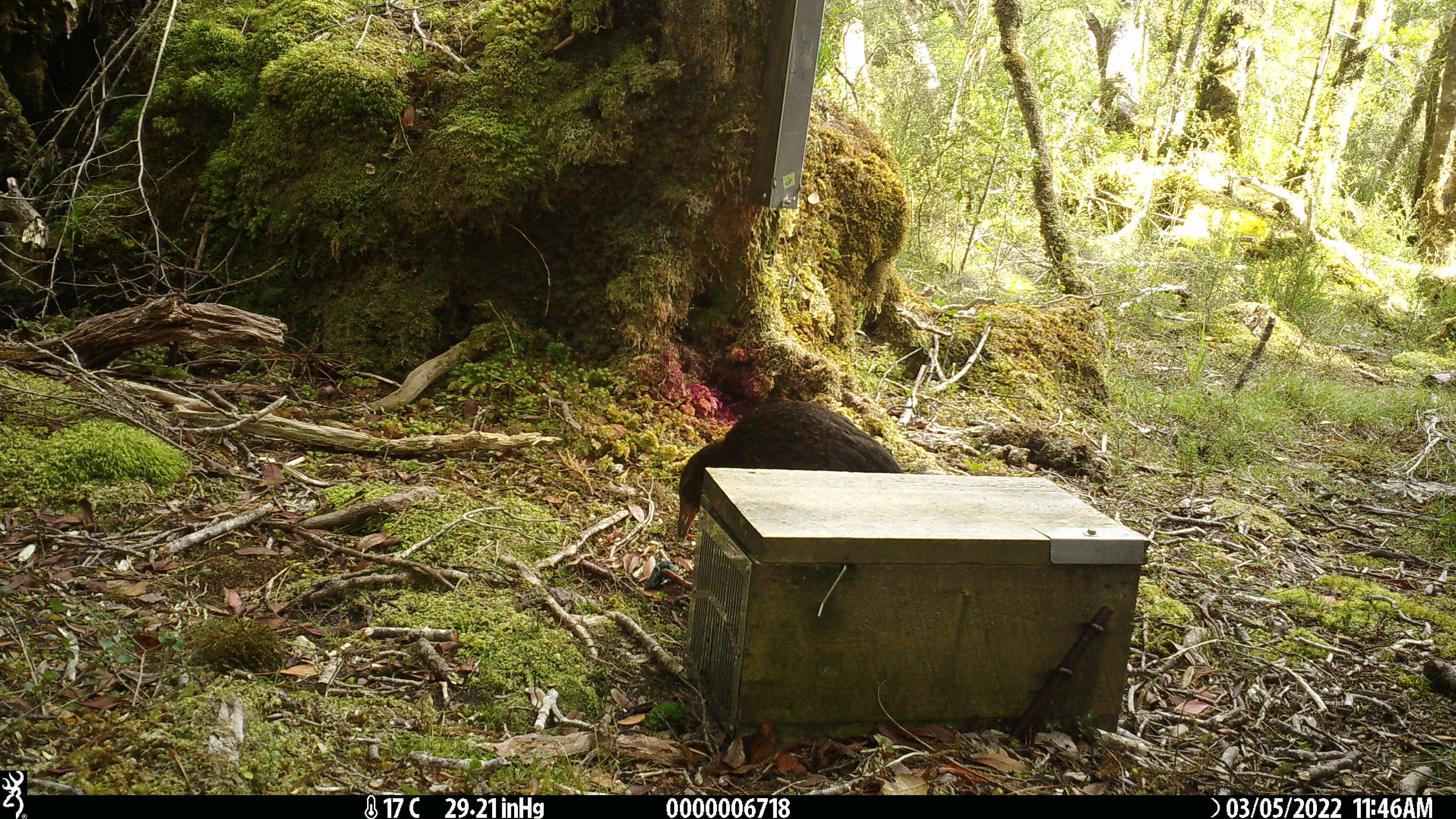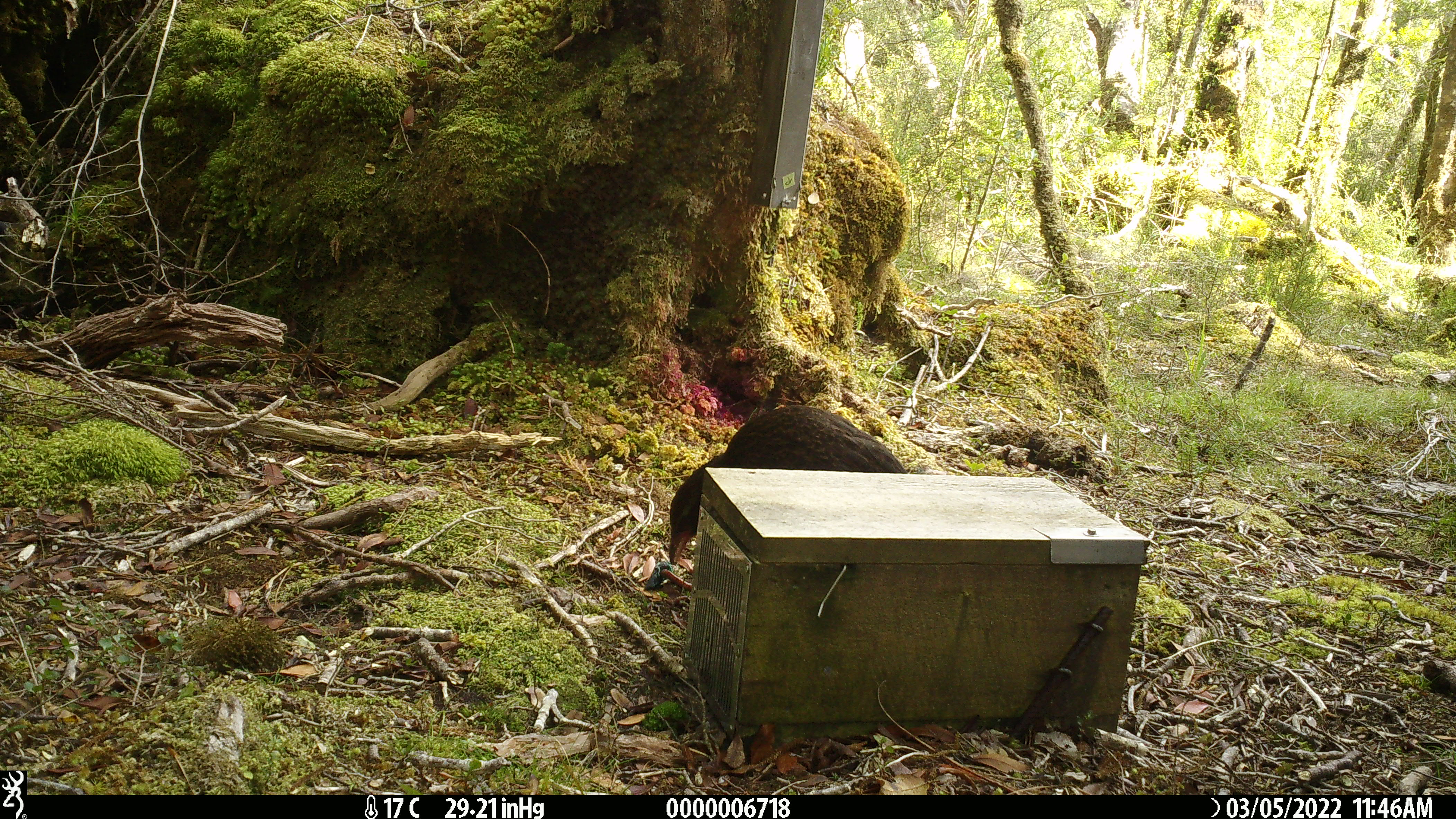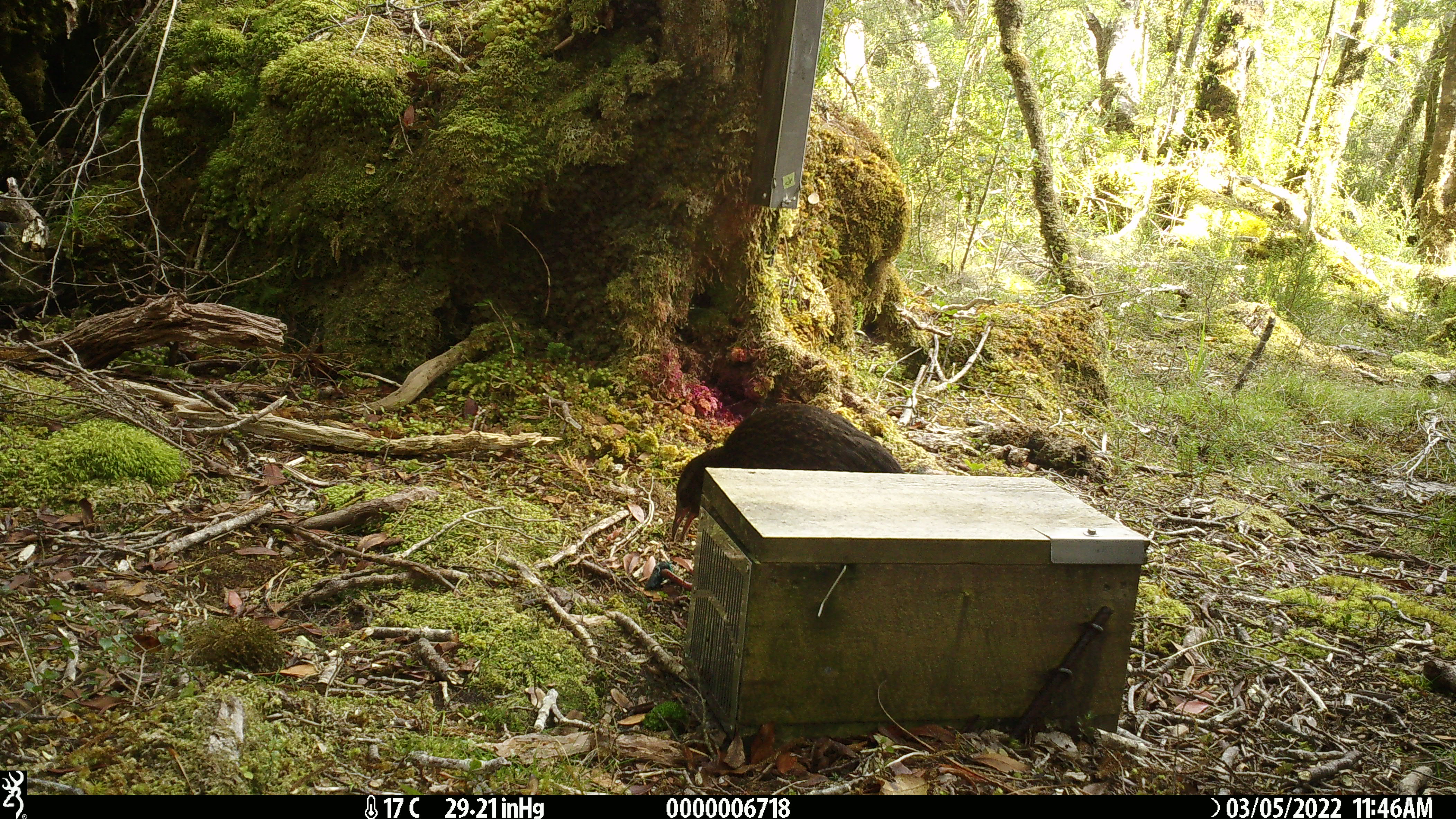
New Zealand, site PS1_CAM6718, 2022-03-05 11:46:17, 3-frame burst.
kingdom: Animalia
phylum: Chordata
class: Aves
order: Gruiformes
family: Rallidae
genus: Gallirallus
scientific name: Gallirallus australis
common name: weka